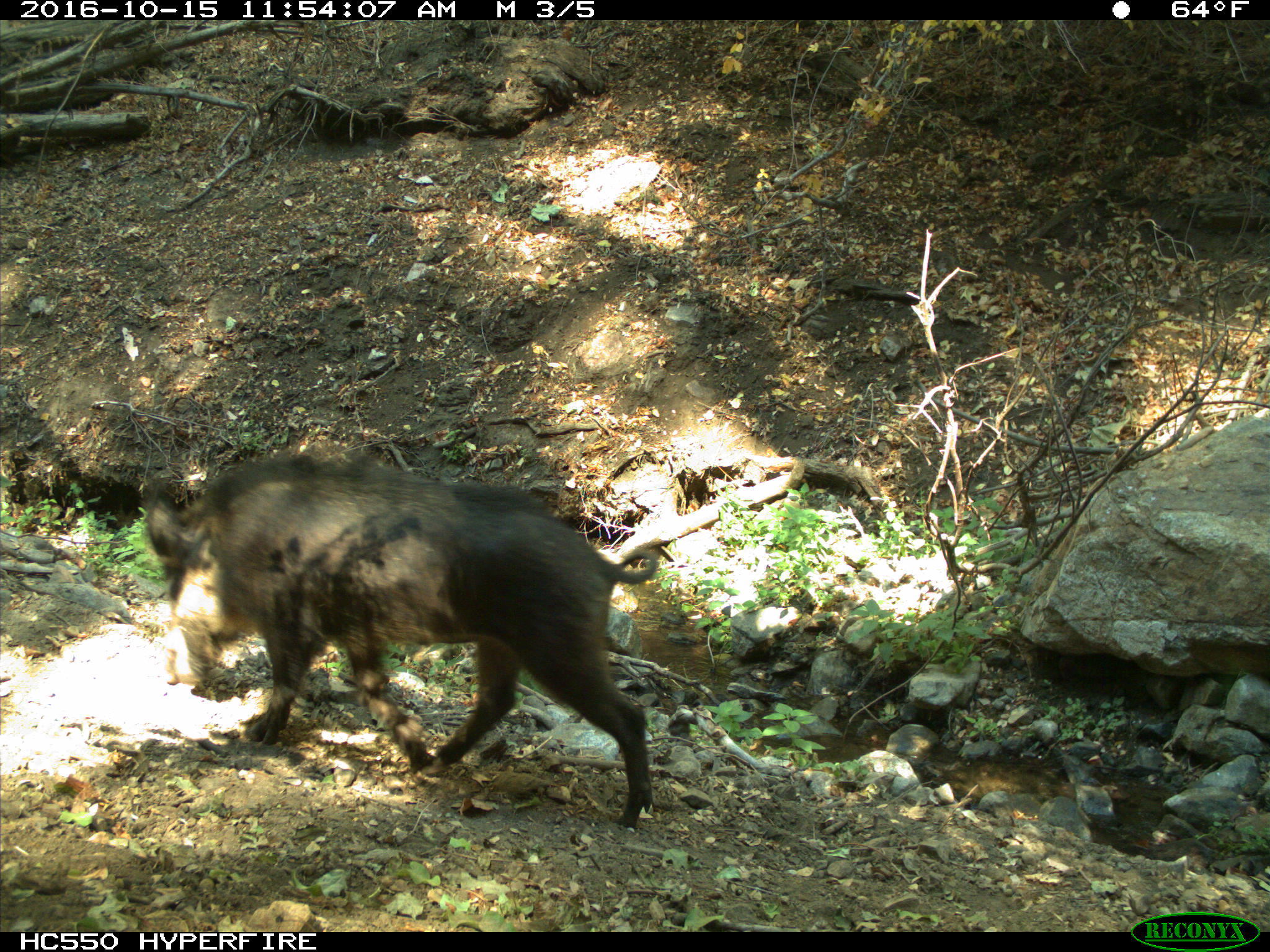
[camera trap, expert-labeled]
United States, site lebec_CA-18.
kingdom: Animalia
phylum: Chordata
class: Mammalia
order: Artiodactyla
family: Suidae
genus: Sus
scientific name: Sus scrofa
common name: wild boar